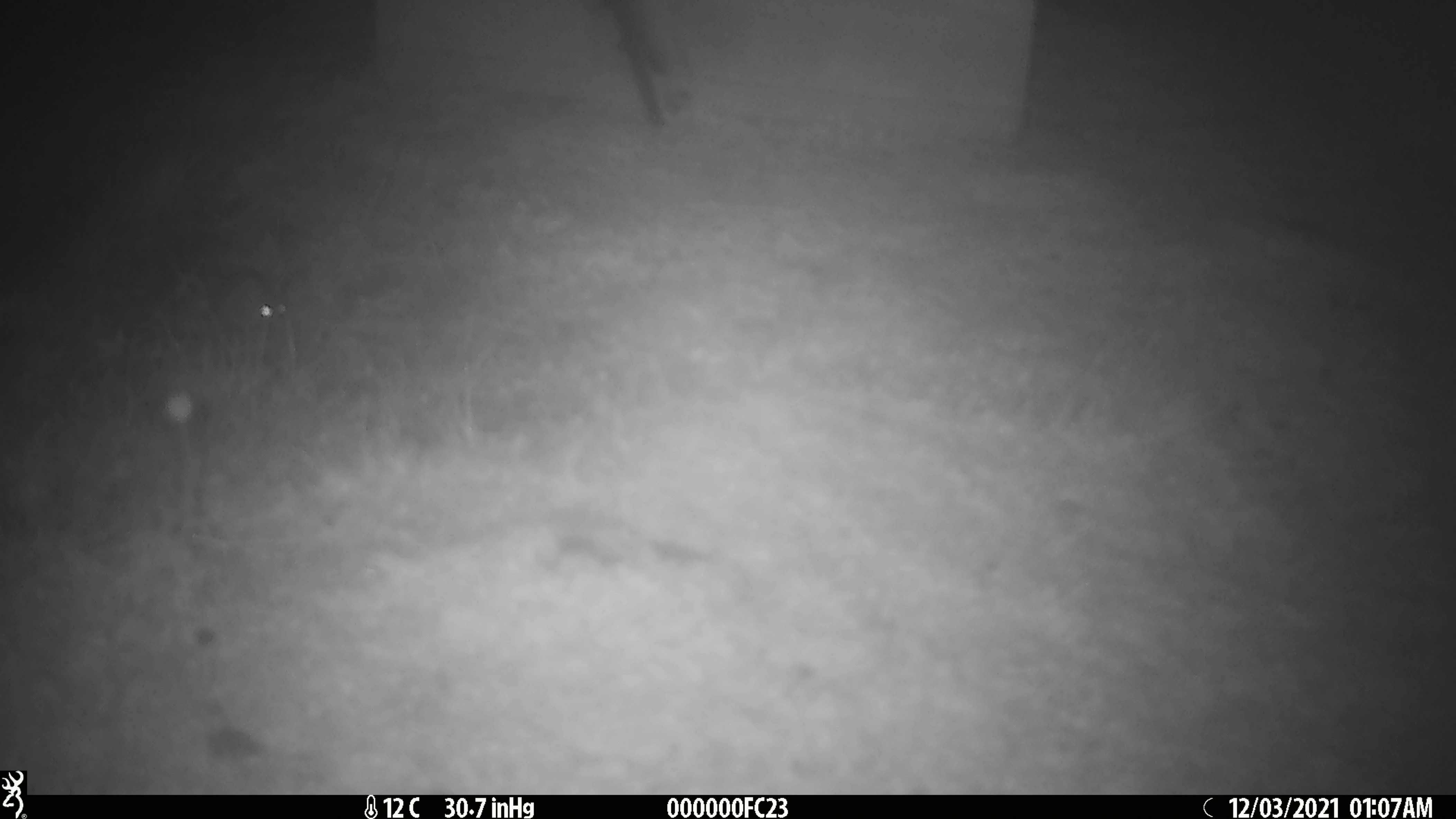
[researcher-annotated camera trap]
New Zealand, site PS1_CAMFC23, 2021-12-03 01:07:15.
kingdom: Animalia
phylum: Chordata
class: Mammalia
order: Rodentia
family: Muridae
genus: Mus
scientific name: Mus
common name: mouse